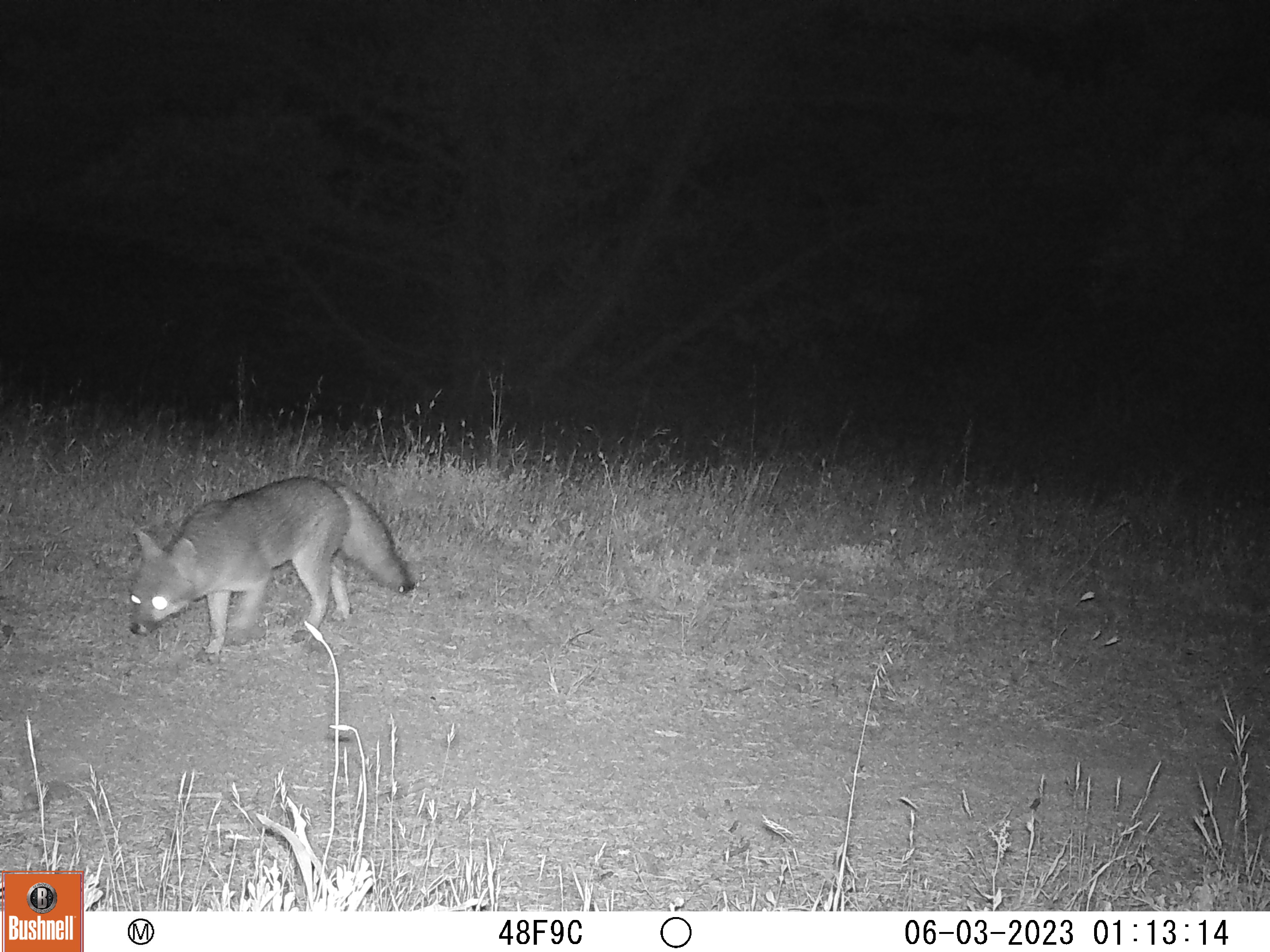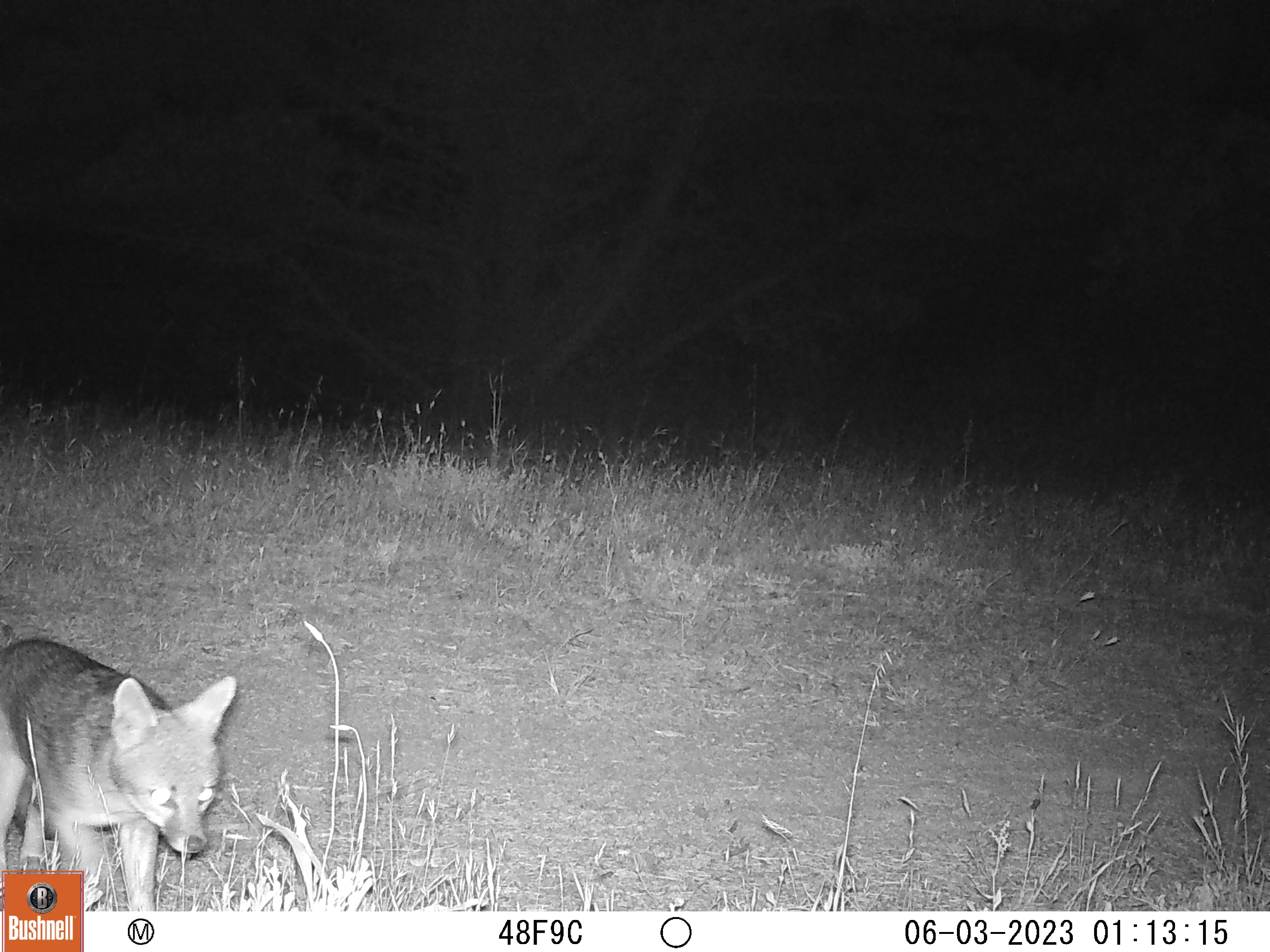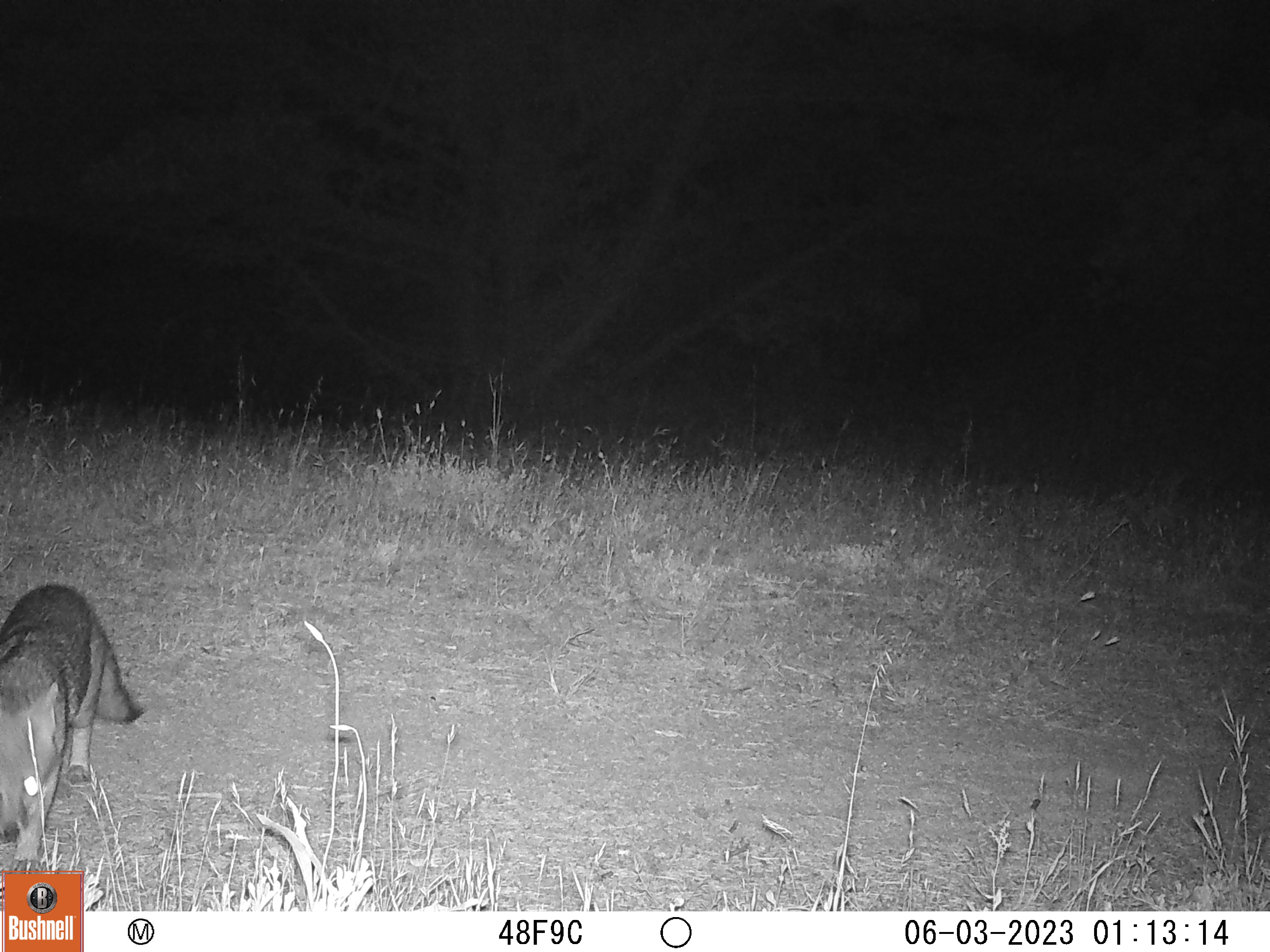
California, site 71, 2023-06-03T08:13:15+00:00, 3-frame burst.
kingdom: Animalia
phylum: Chordata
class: Mammalia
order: Carnivora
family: Canidae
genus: Urocyon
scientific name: Urocyon cinereoargenteus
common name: gray fox